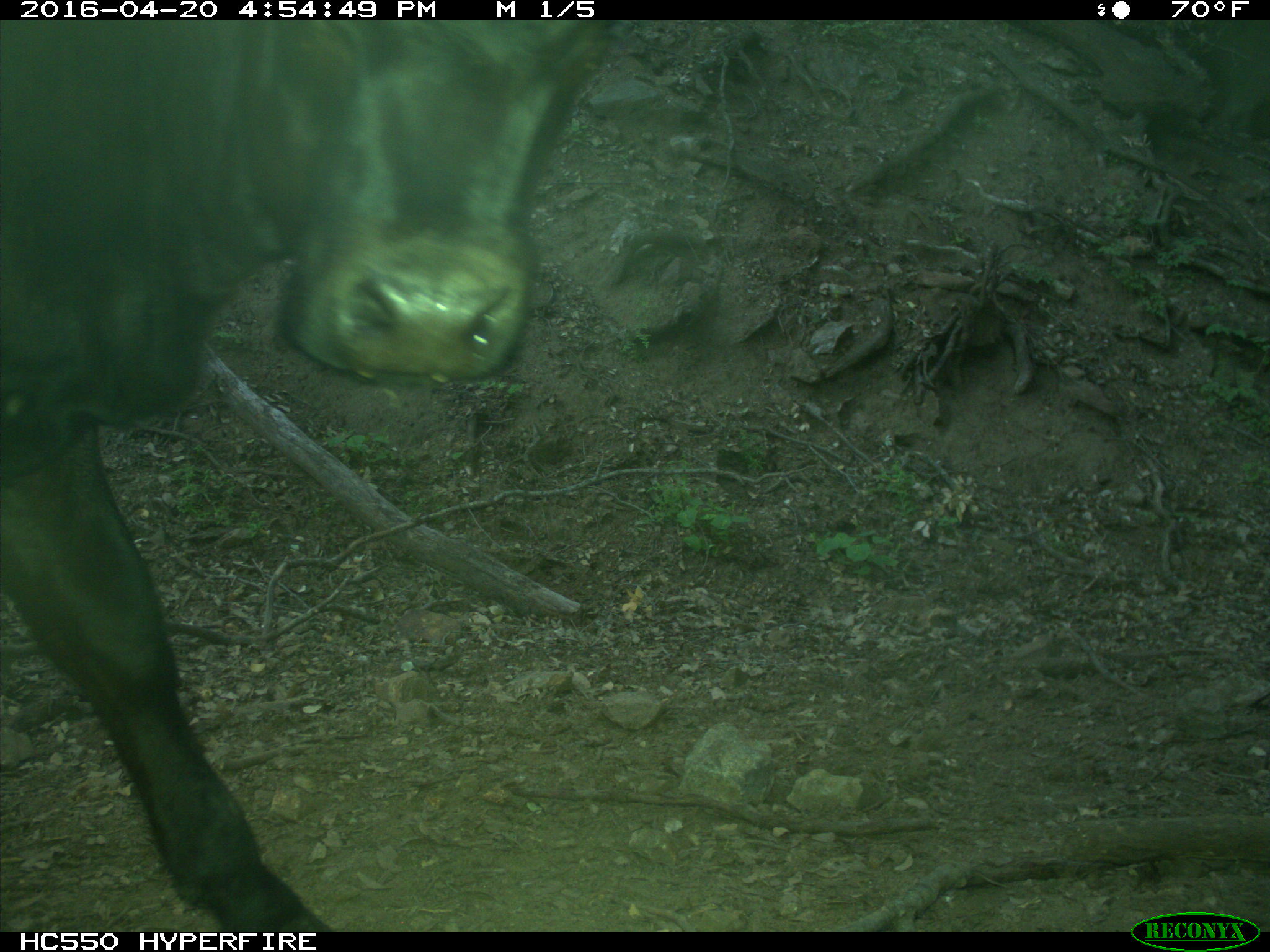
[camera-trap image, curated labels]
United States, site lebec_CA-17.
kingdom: Animalia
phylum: Chordata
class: Mammalia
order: Artiodactyla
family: Bovidae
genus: Bos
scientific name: Bos taurus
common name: domestic cow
Bos taurus (domestic cow).